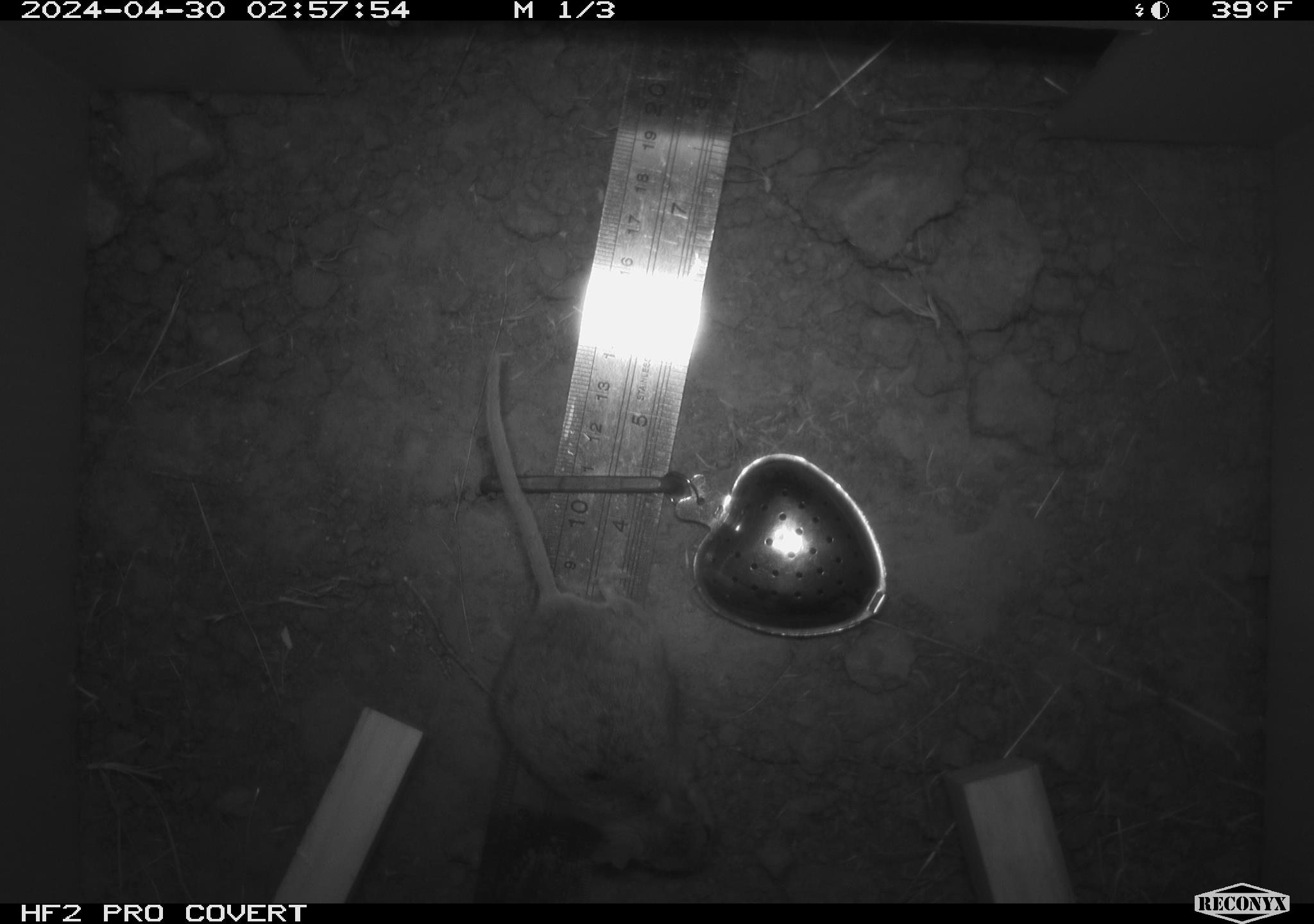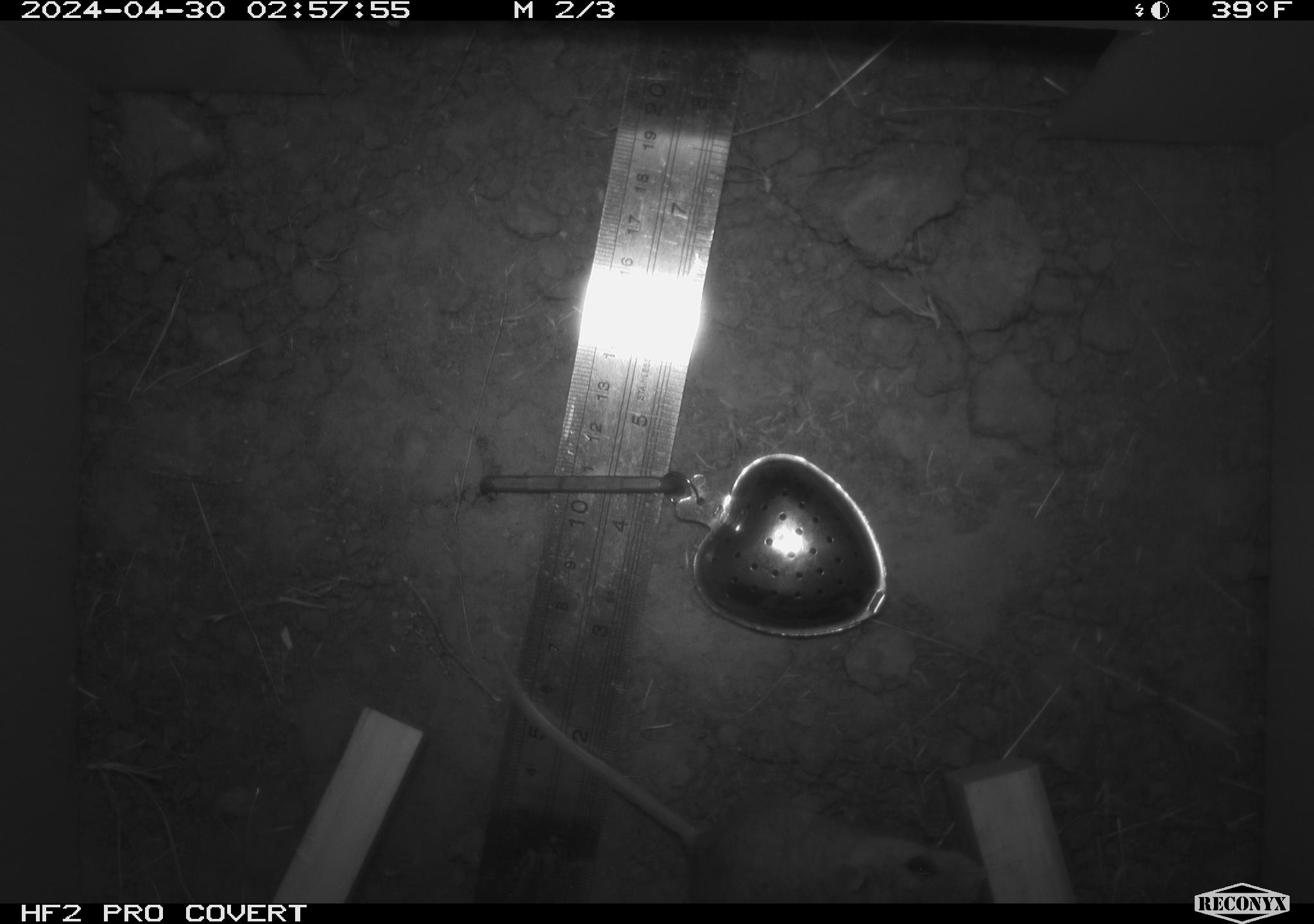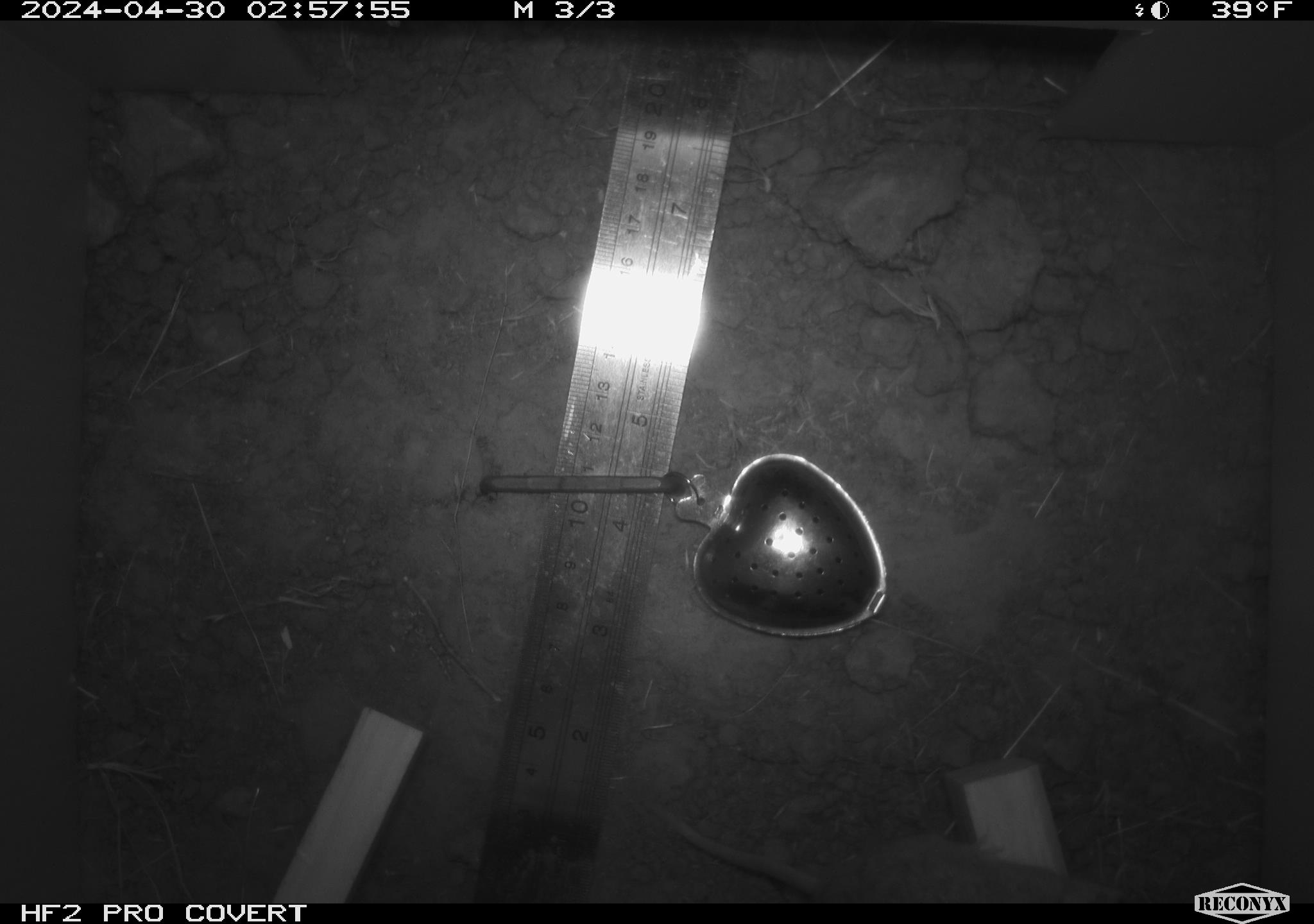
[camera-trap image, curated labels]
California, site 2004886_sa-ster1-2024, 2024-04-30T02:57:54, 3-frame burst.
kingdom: Animalia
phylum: Chordata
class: Mammalia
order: Rodentia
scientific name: Rodentia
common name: mouse species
Mouse species (Rodentia).